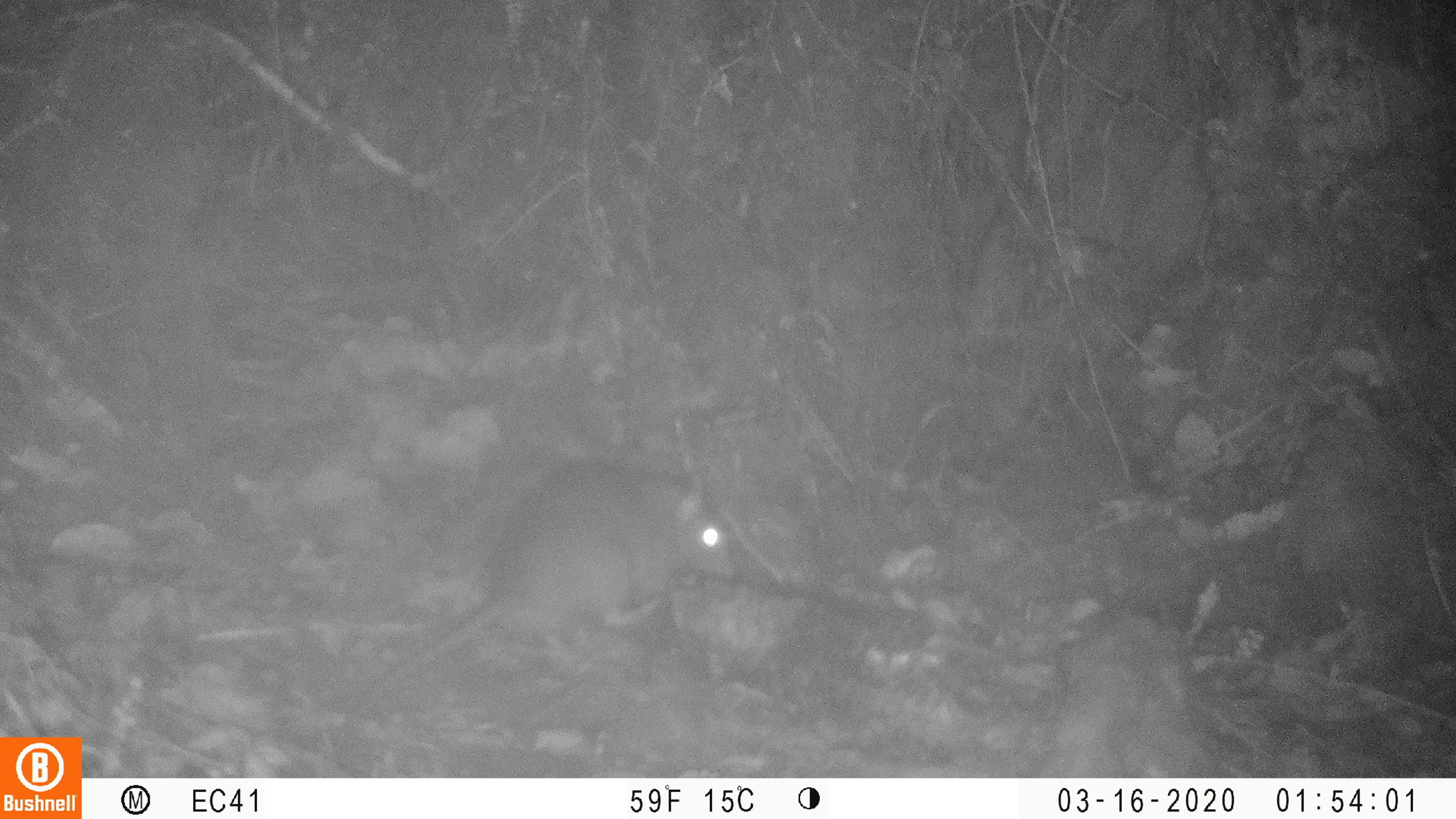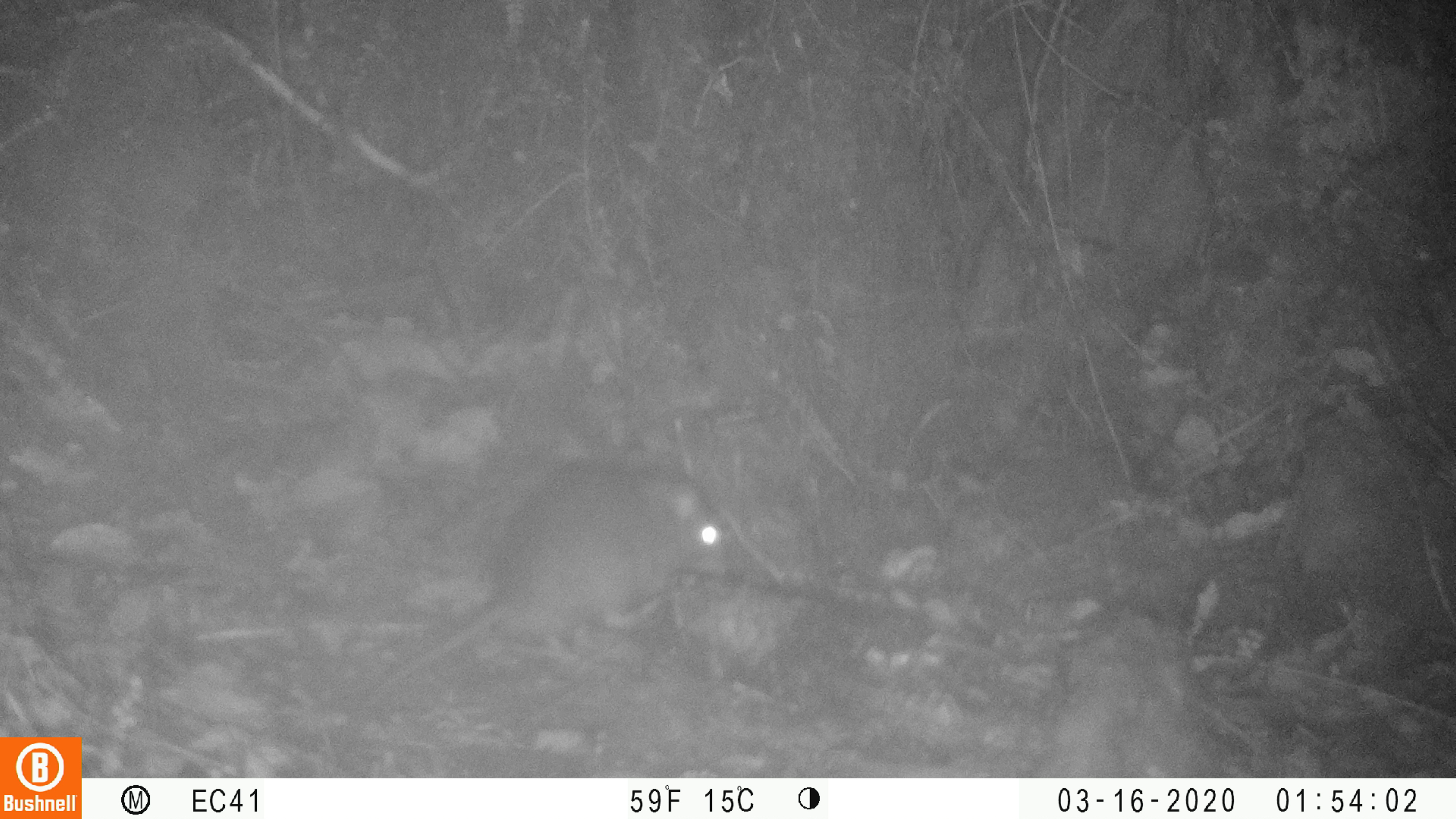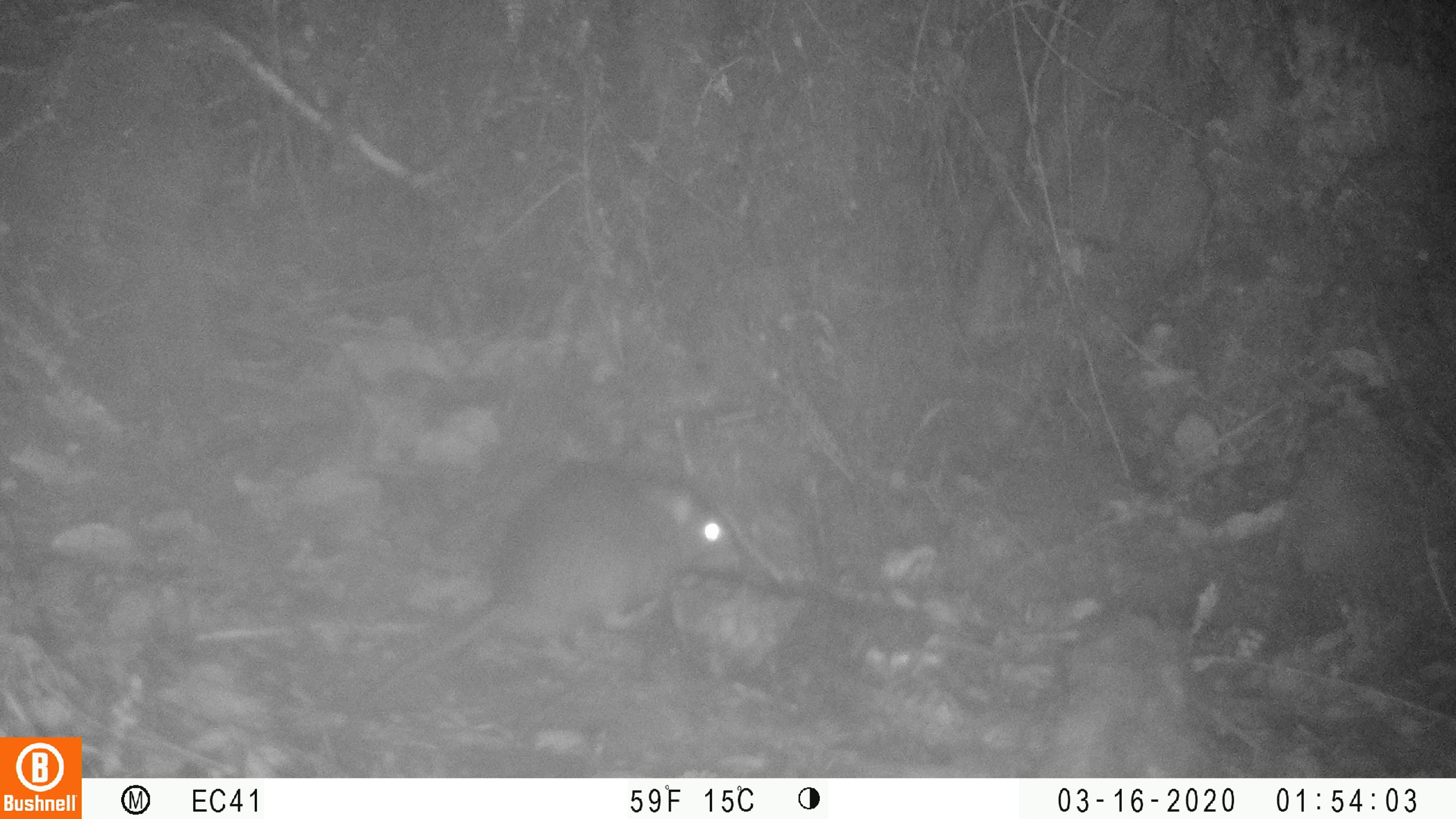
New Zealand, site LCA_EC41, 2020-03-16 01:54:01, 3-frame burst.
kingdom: Animalia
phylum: Chordata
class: Mammalia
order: Rodentia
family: Muridae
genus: Rattus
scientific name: Rattus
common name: rat